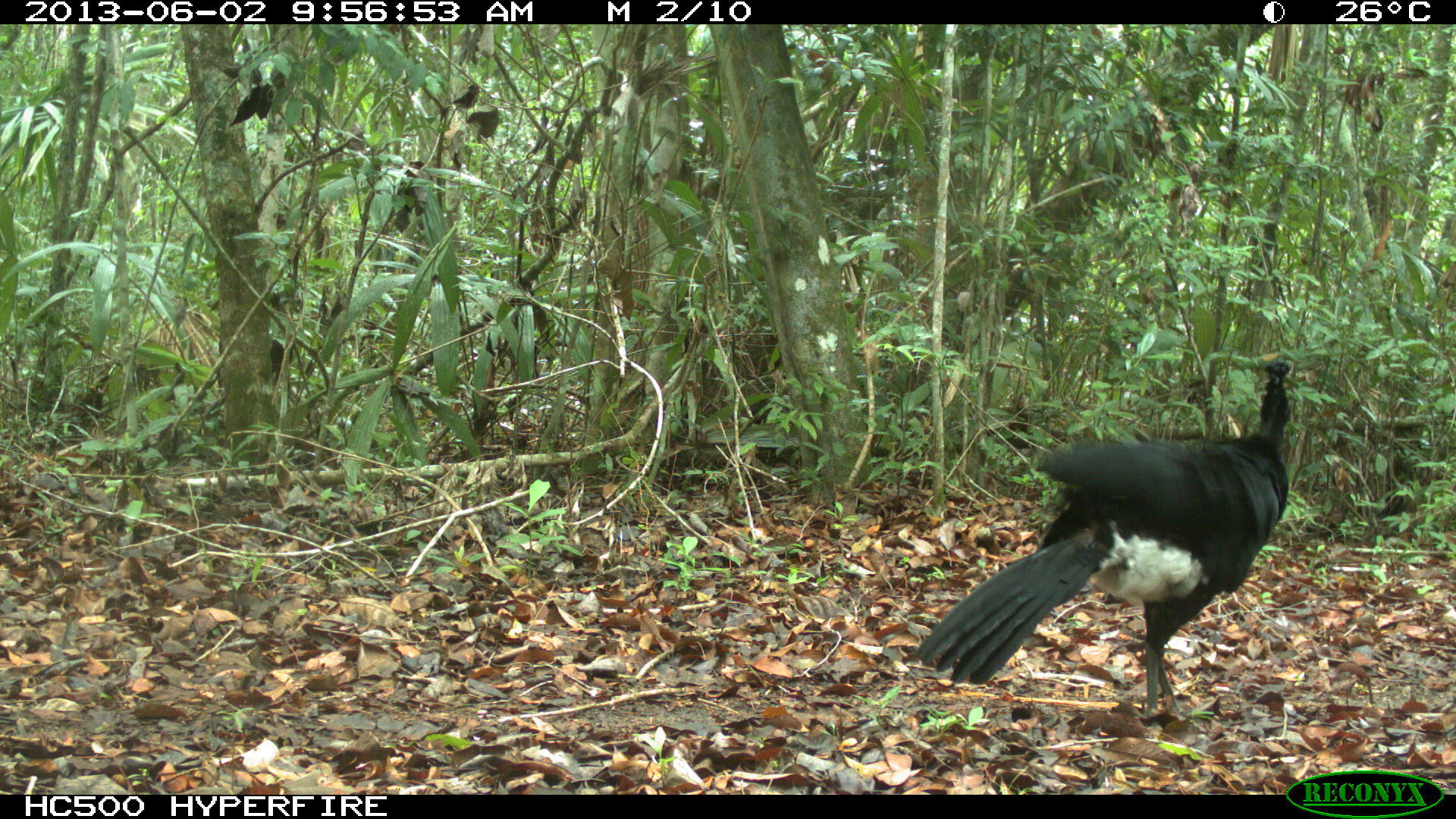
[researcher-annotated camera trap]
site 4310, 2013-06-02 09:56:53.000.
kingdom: Animalia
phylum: Chordata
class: Aves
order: Galliformes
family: Cracidae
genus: Crax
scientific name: Crax rubra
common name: great curassow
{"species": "Crax rubra (great curassow)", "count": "1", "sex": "male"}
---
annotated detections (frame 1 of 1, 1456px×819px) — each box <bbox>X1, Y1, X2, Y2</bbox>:
crax rubra: <bbox>913, 355, 1291, 711</bbox>